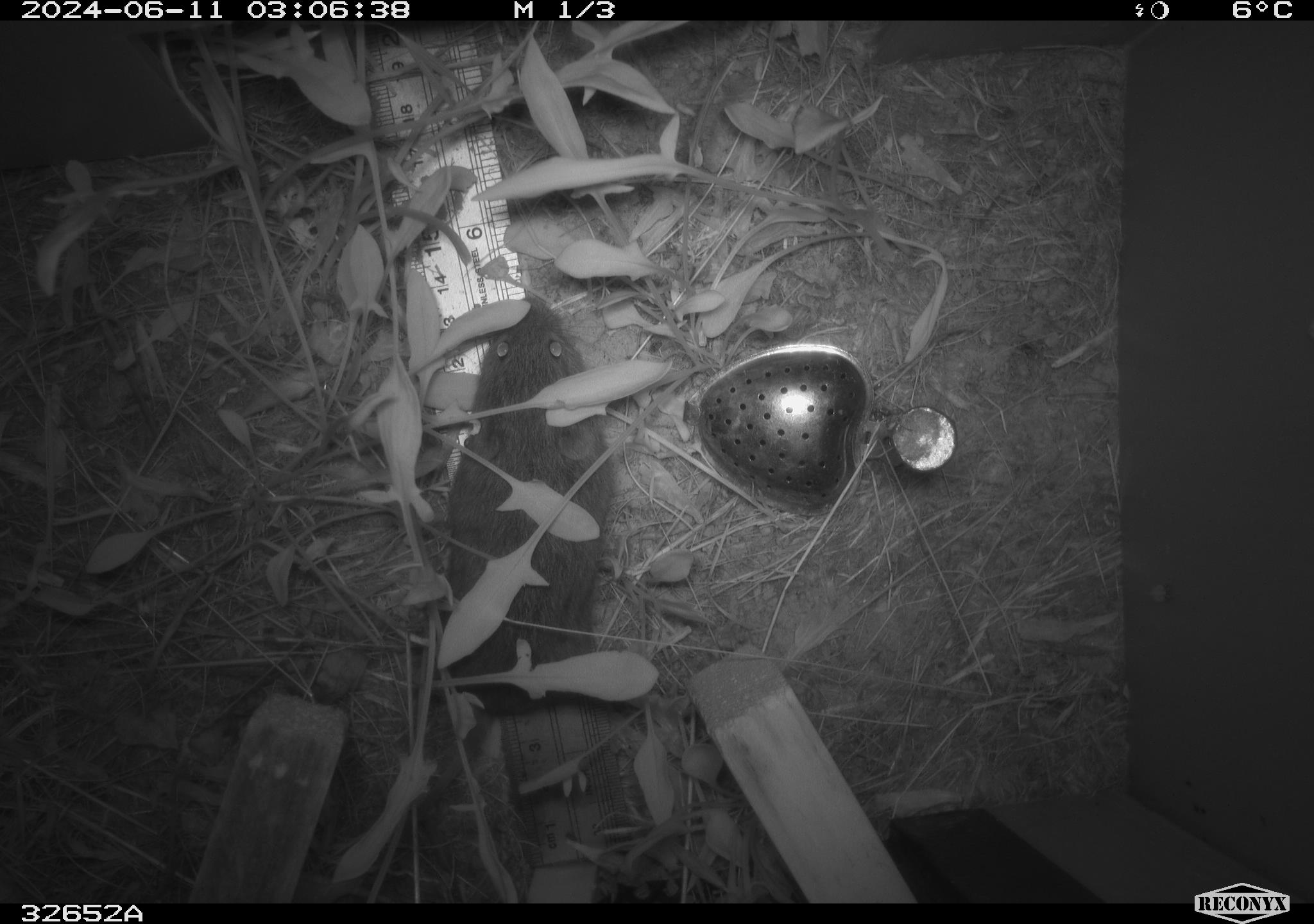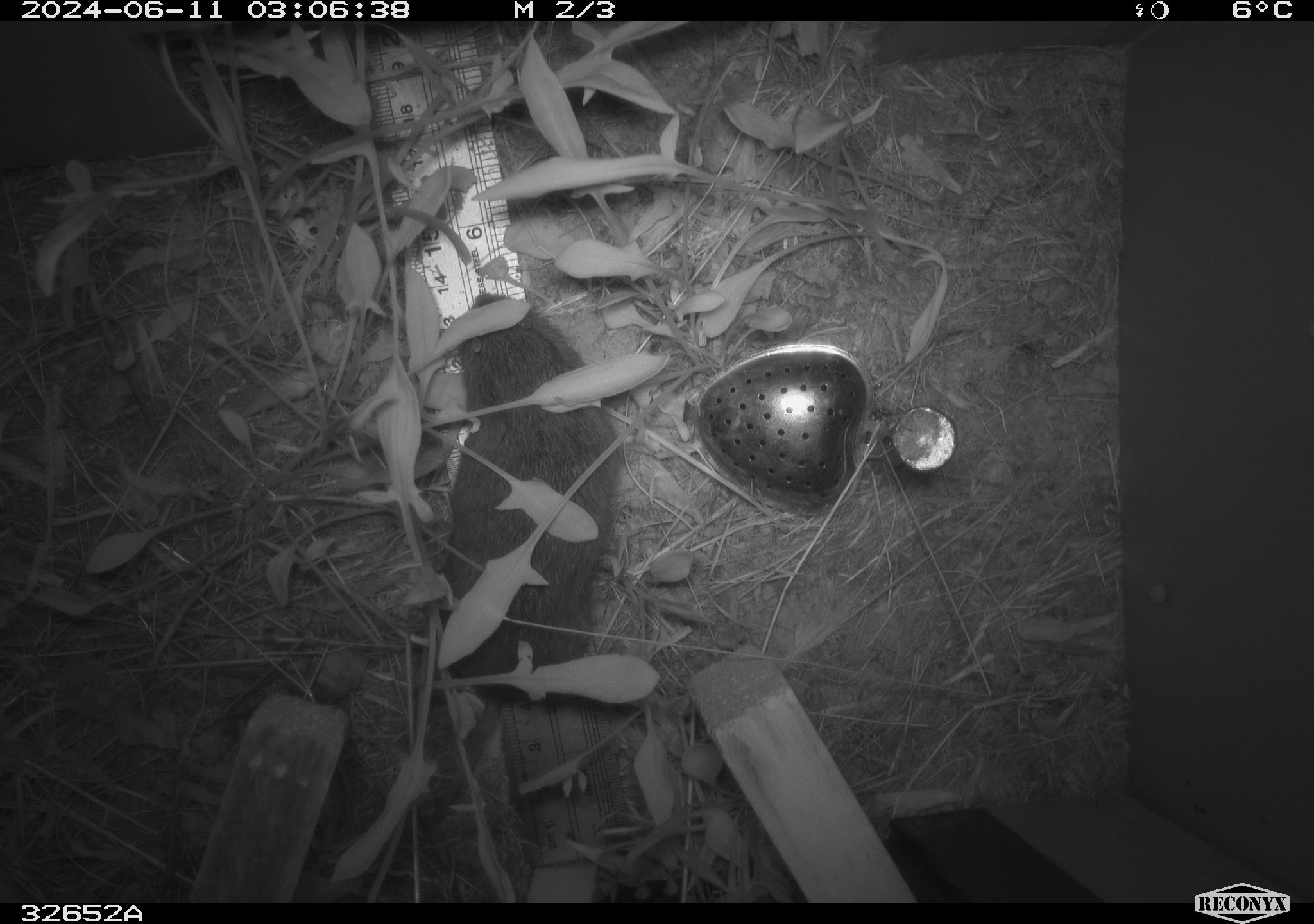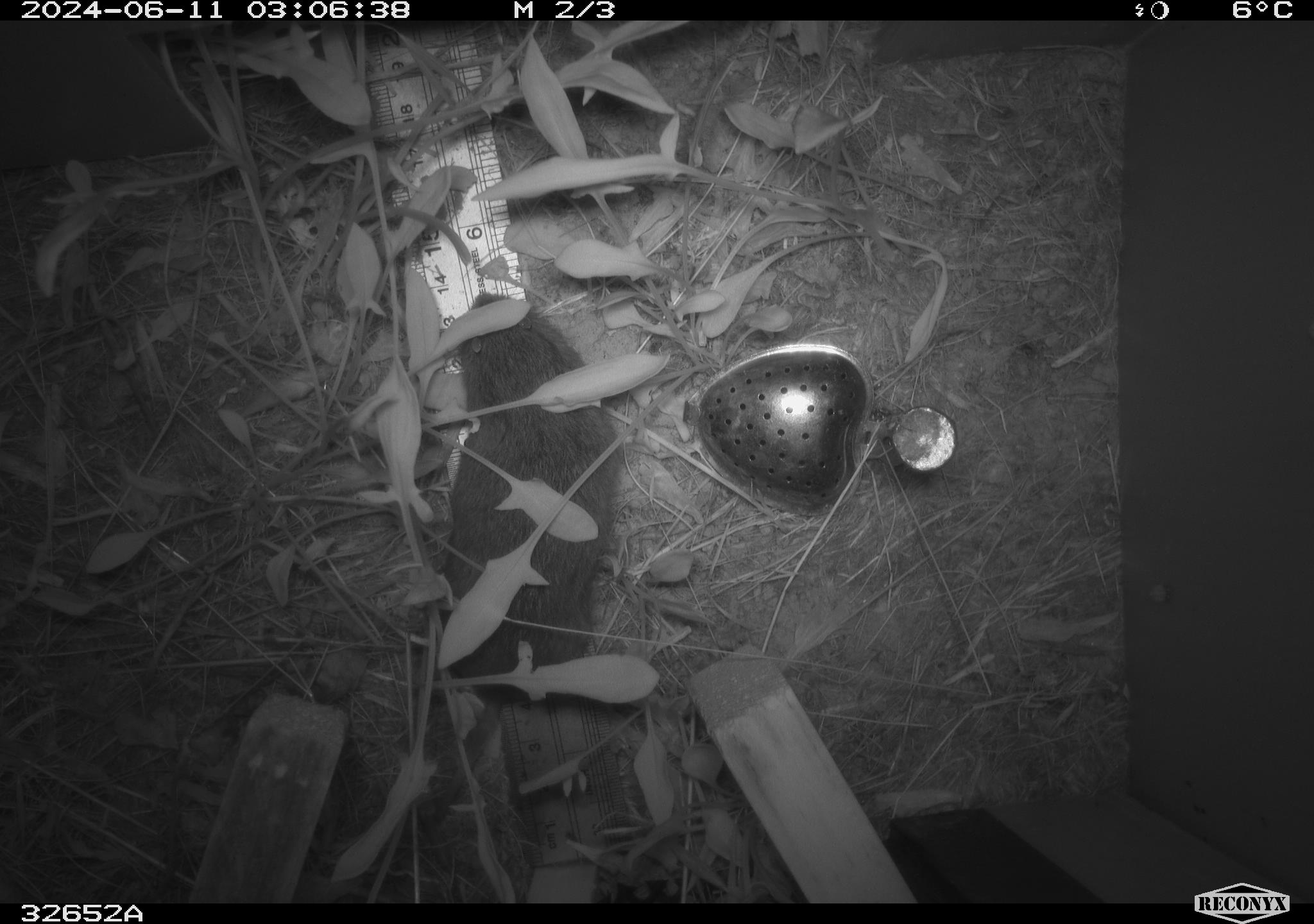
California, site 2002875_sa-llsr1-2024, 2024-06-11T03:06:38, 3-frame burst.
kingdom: Animalia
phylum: Chordata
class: Mammalia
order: Rodentia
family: Cricetidae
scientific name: Arvicolinae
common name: voles, lemmings, and muskrats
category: arvicolinae subfamily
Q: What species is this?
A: Arvicolinae subfamily (voles, lemmings, and muskrats) (Arvicolinae).